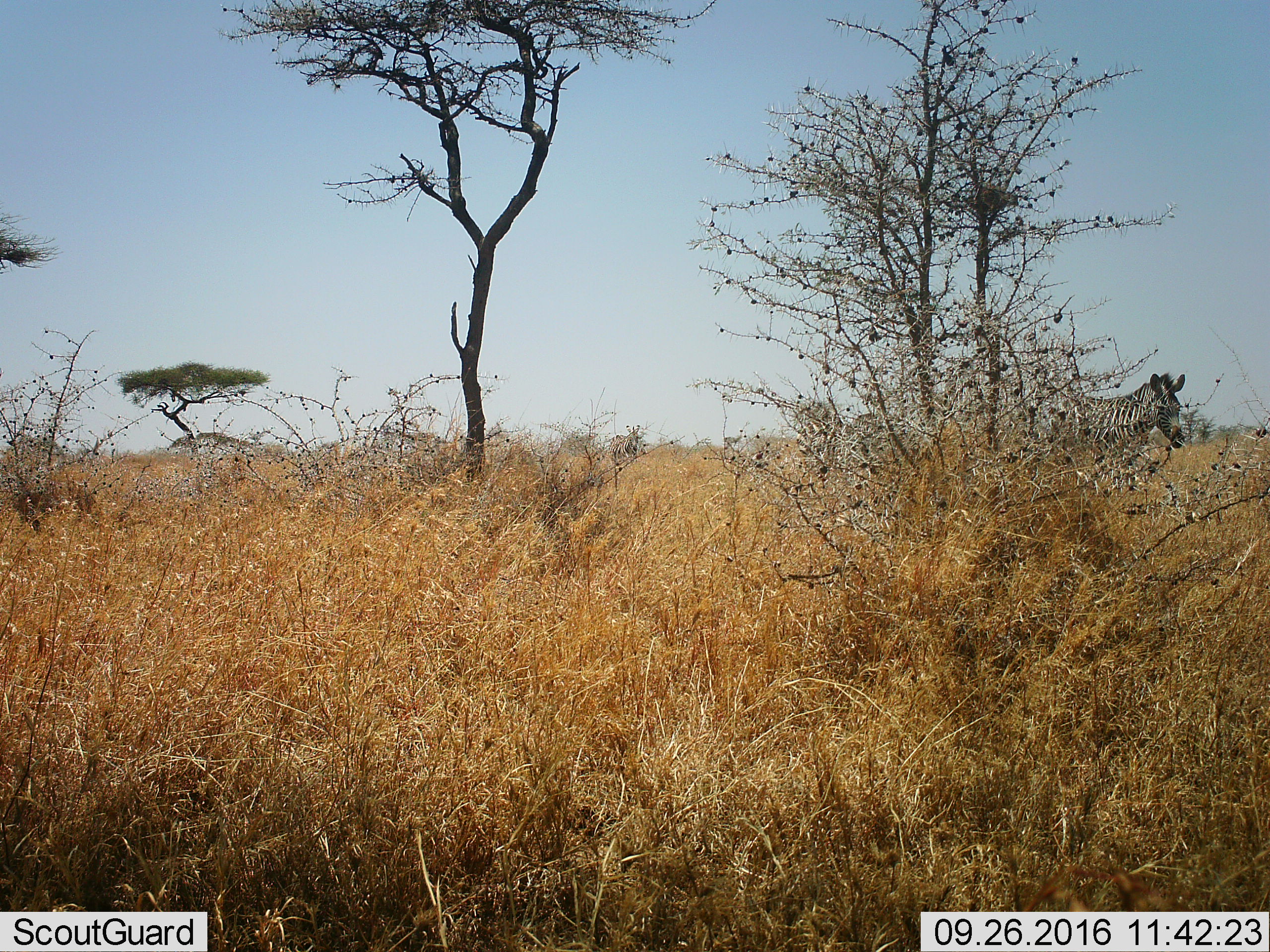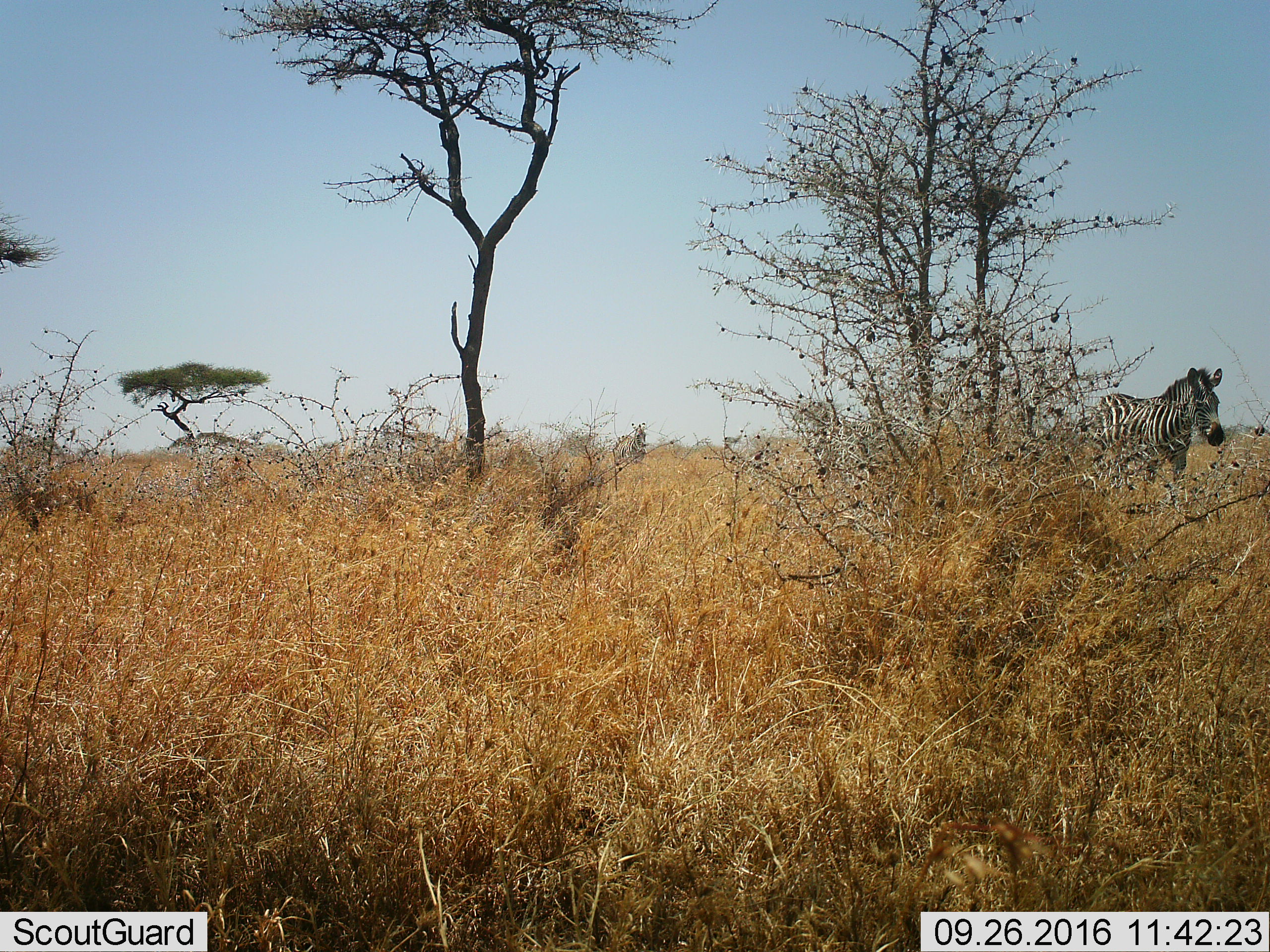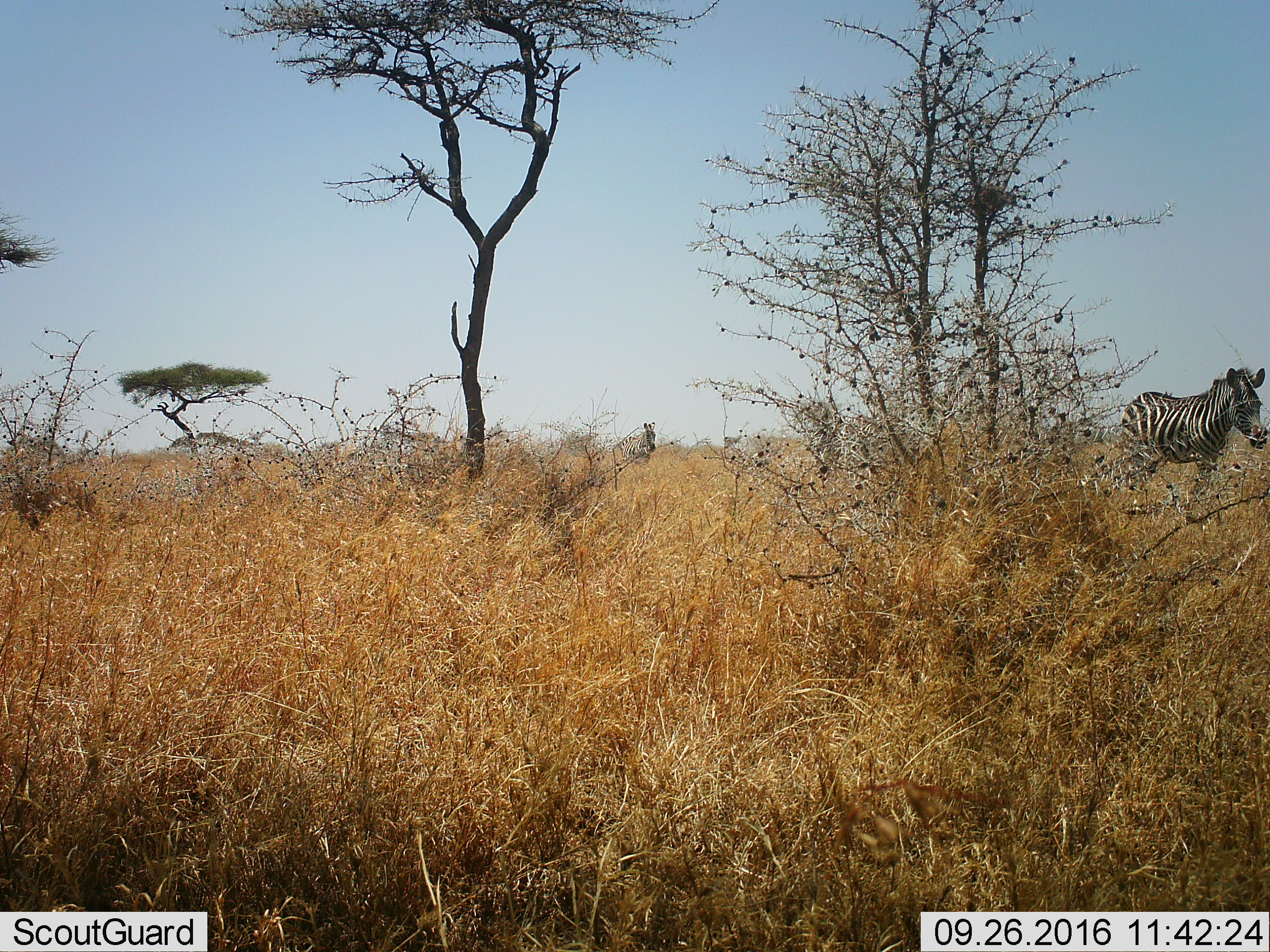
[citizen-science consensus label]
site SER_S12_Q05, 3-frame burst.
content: unidentified animal